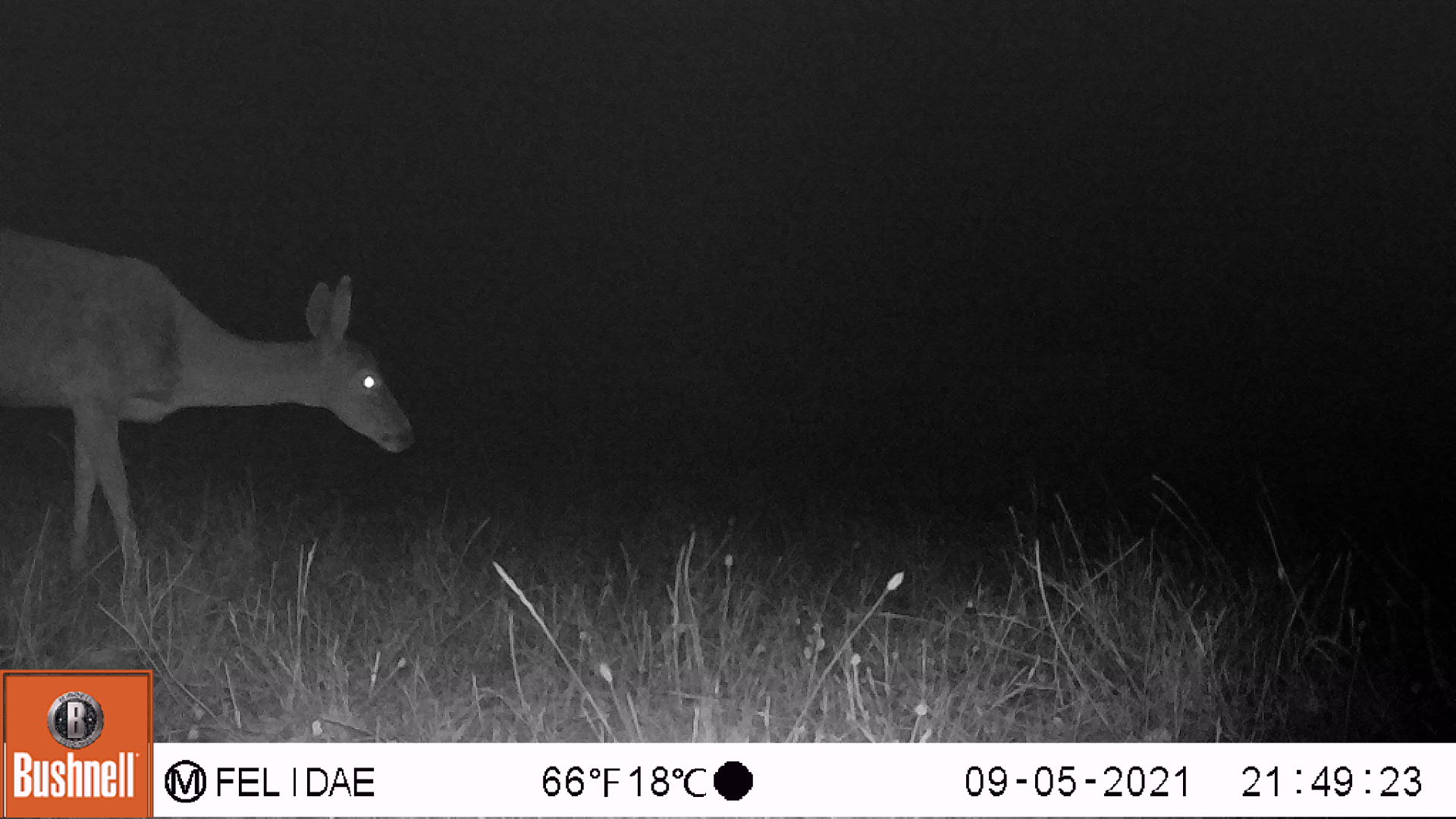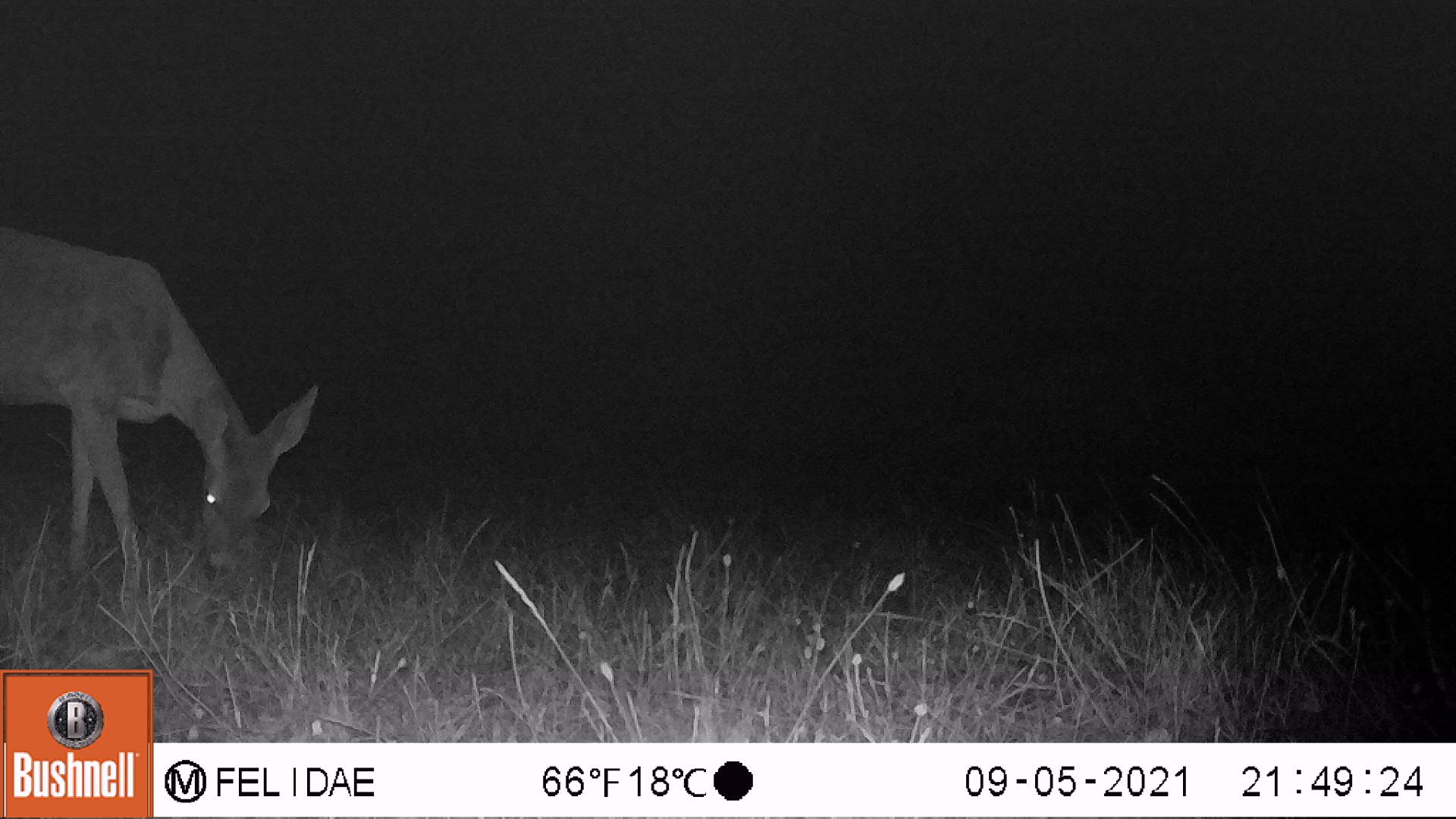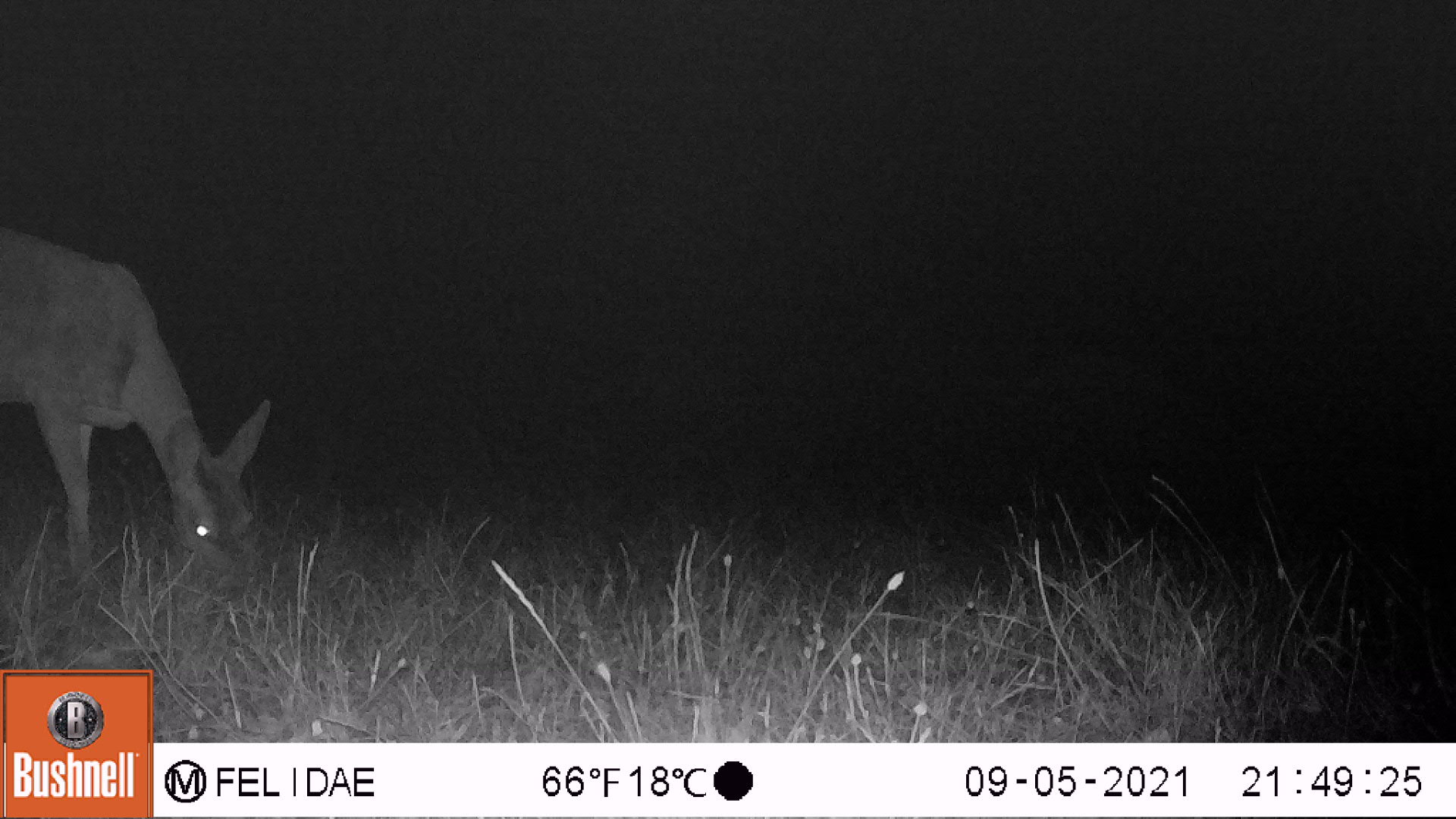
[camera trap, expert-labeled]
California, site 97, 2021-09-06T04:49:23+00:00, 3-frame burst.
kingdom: Animalia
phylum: Chordata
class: Mammalia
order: Artiodactyla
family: Cervidae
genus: Odocoileus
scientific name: Odocoileus hemionus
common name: mule deer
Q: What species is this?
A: Mule deer (Odocoileus hemionus).